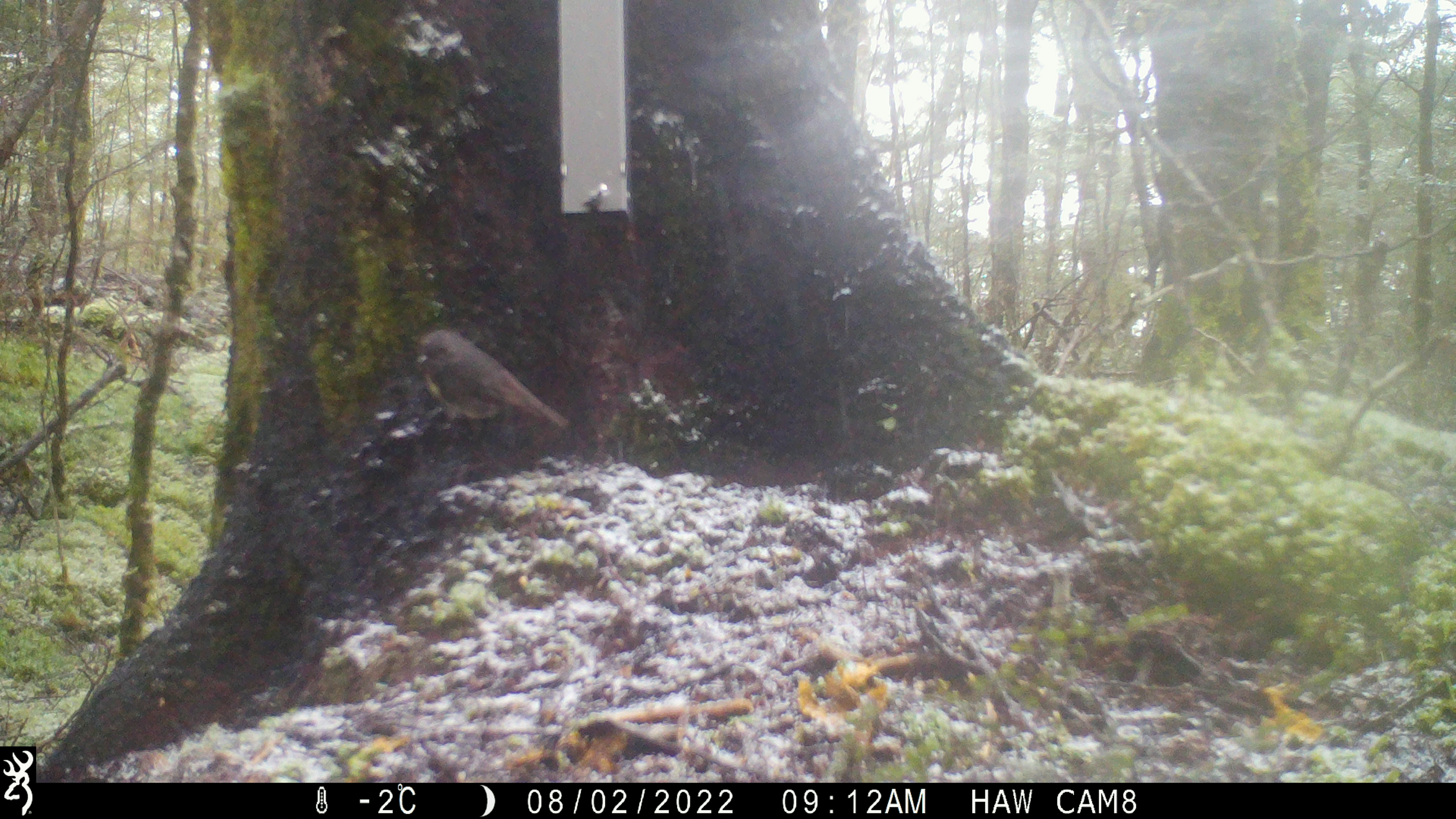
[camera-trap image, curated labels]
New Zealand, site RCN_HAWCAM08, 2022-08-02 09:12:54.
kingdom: Animalia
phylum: Chordata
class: Aves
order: Passeriformes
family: Petroicidae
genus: Petroica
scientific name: Petroica australis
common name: new zealand robin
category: robin